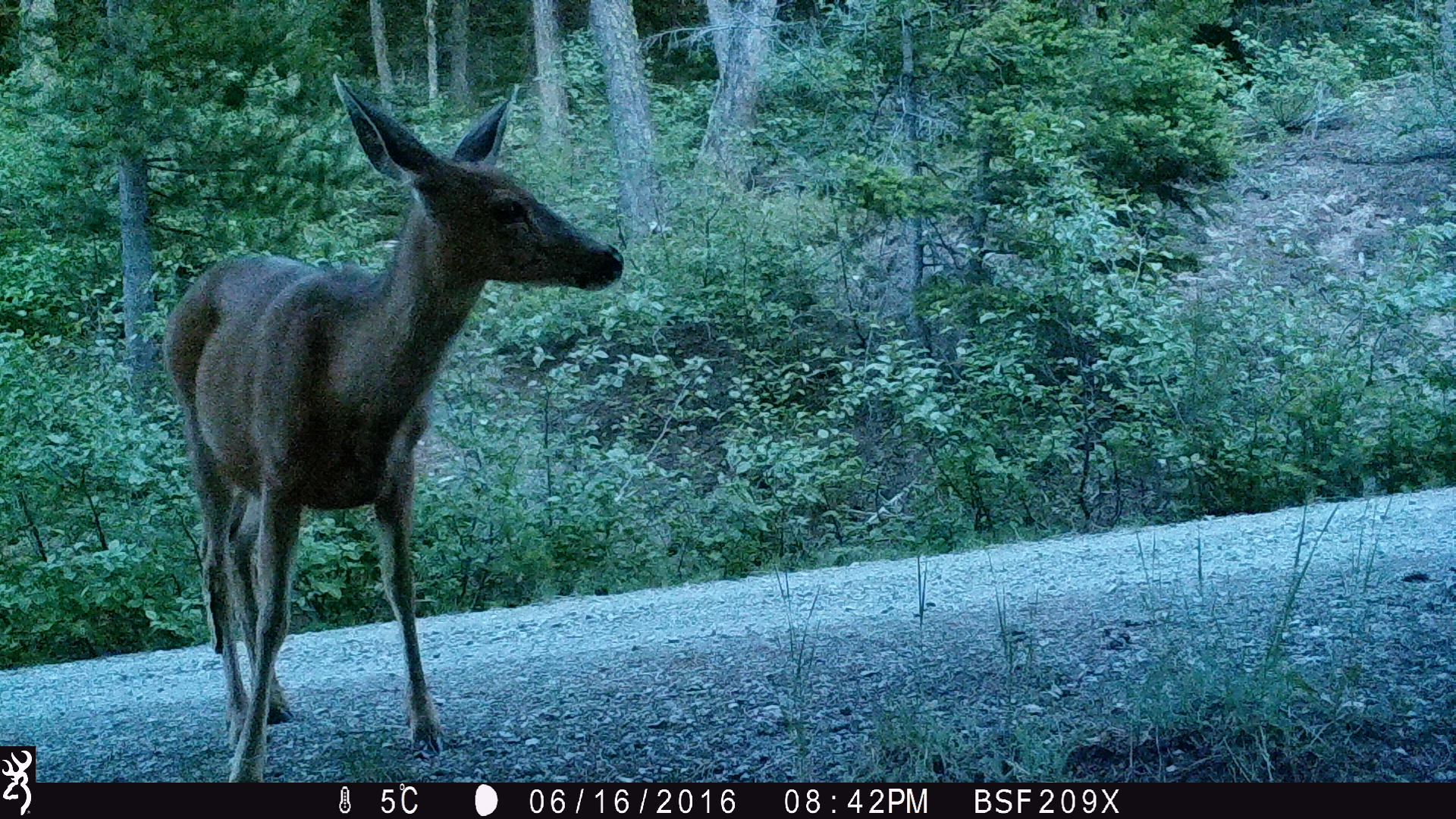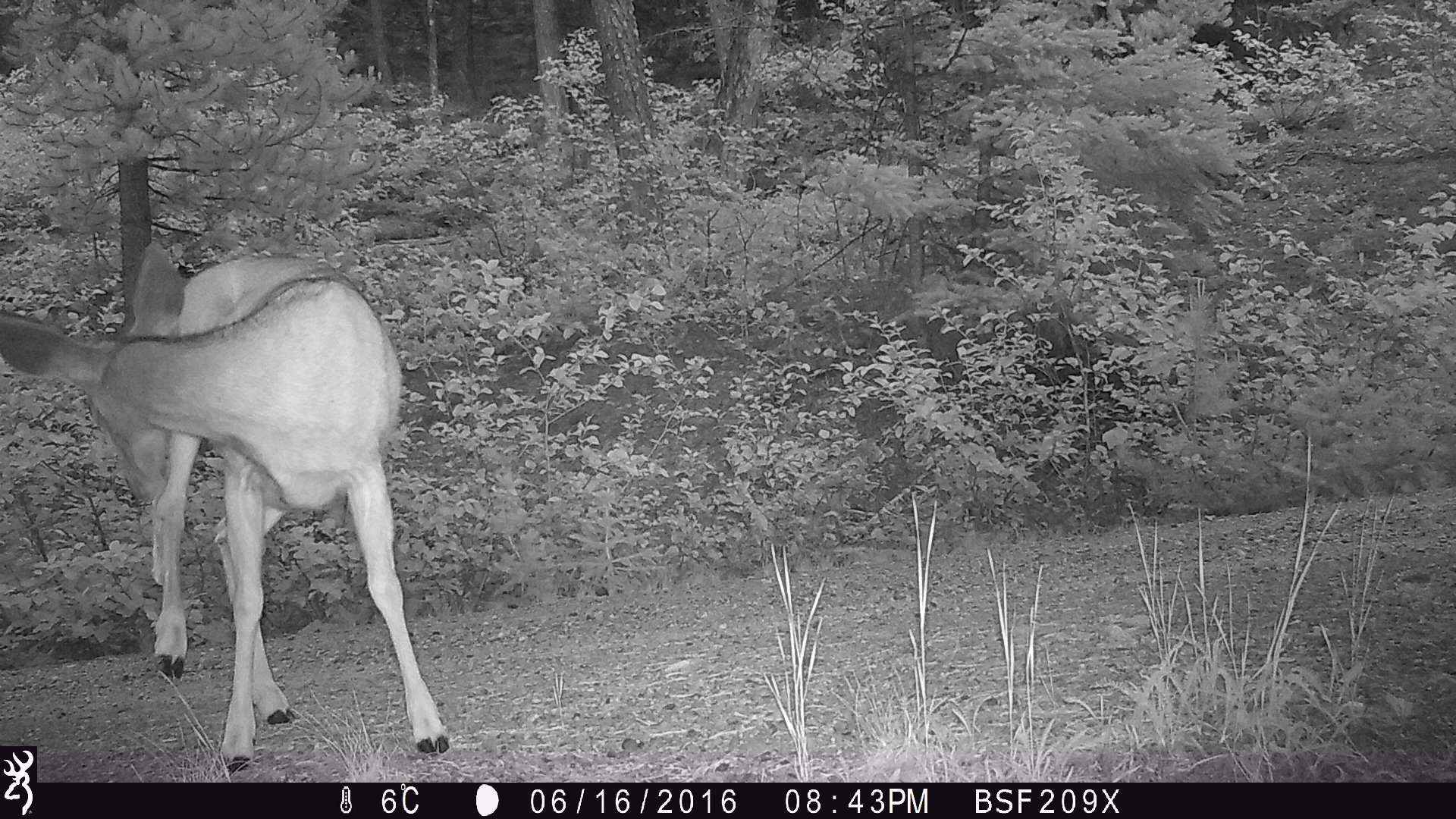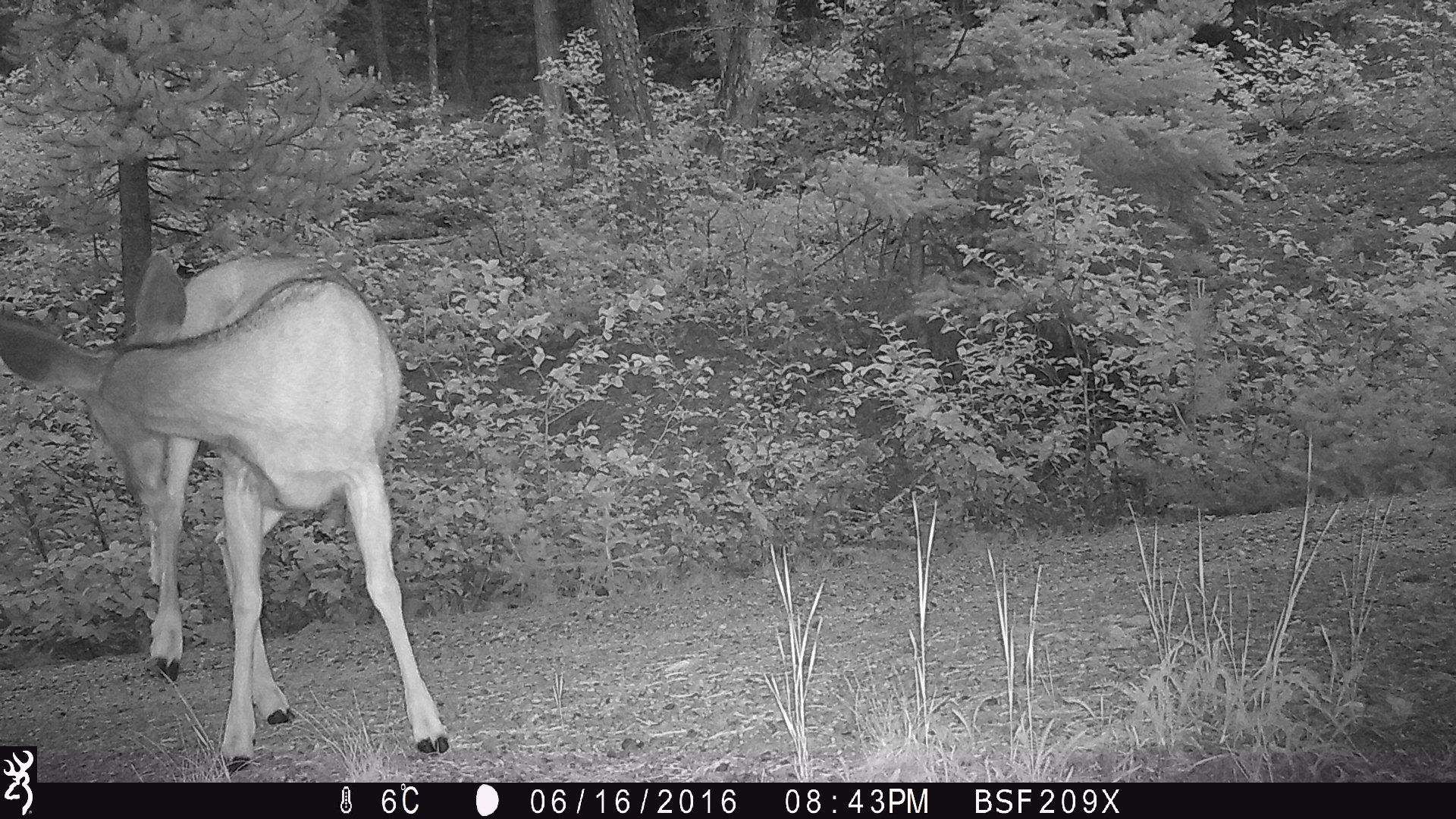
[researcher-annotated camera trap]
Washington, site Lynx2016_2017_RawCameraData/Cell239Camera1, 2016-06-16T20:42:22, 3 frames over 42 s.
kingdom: Animalia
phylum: Chordata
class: Mammalia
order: Artiodactyla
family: Cervidae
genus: Odocoileus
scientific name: Odocoileus hemionus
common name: mule deer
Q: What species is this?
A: Odocoileus hemionus (mule deer).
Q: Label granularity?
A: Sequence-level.